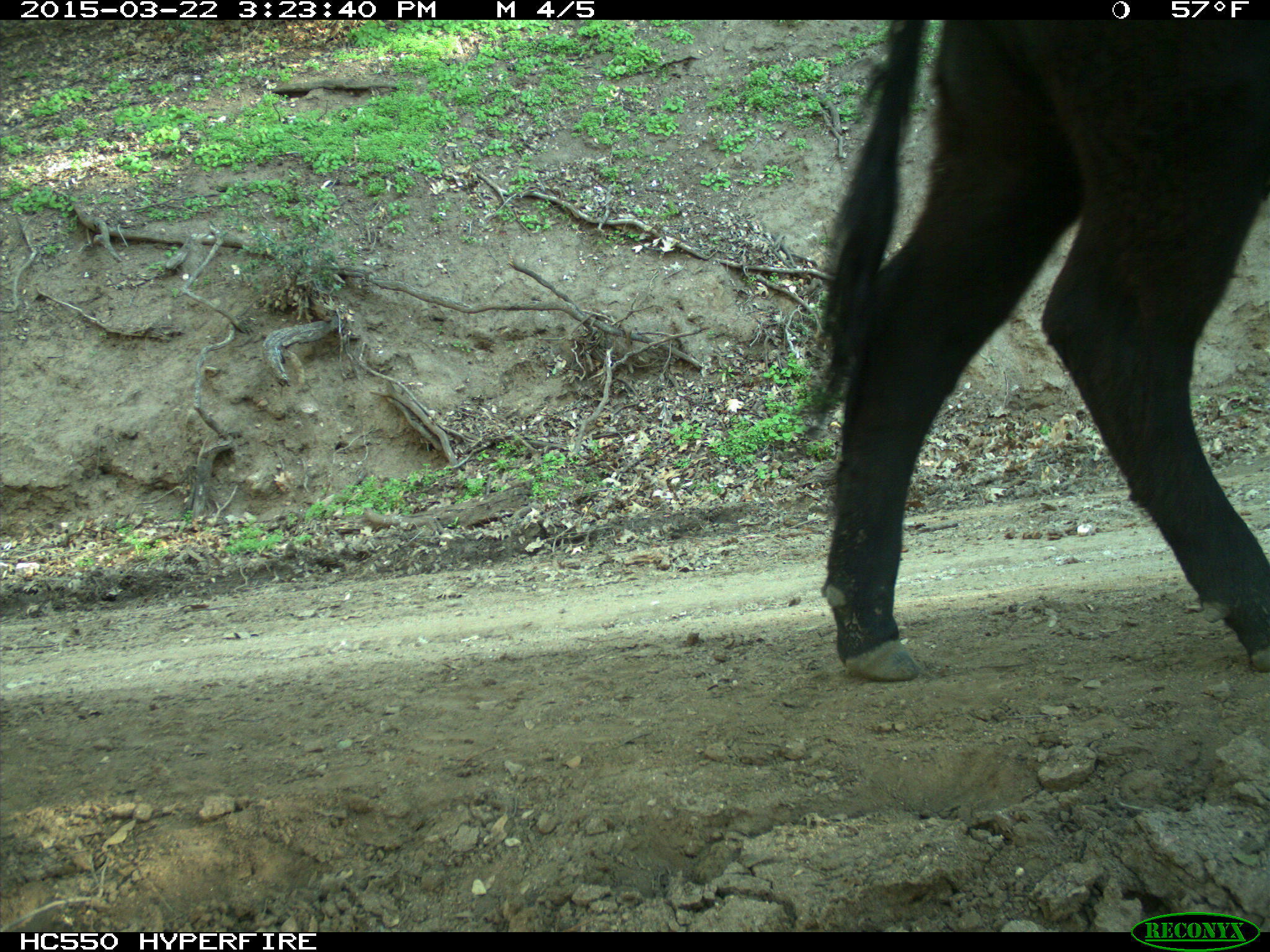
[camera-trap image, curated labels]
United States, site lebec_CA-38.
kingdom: Animalia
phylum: Chordata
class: Mammalia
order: Artiodactyla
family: Bovidae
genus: Bos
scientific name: Bos taurus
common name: domestic cow